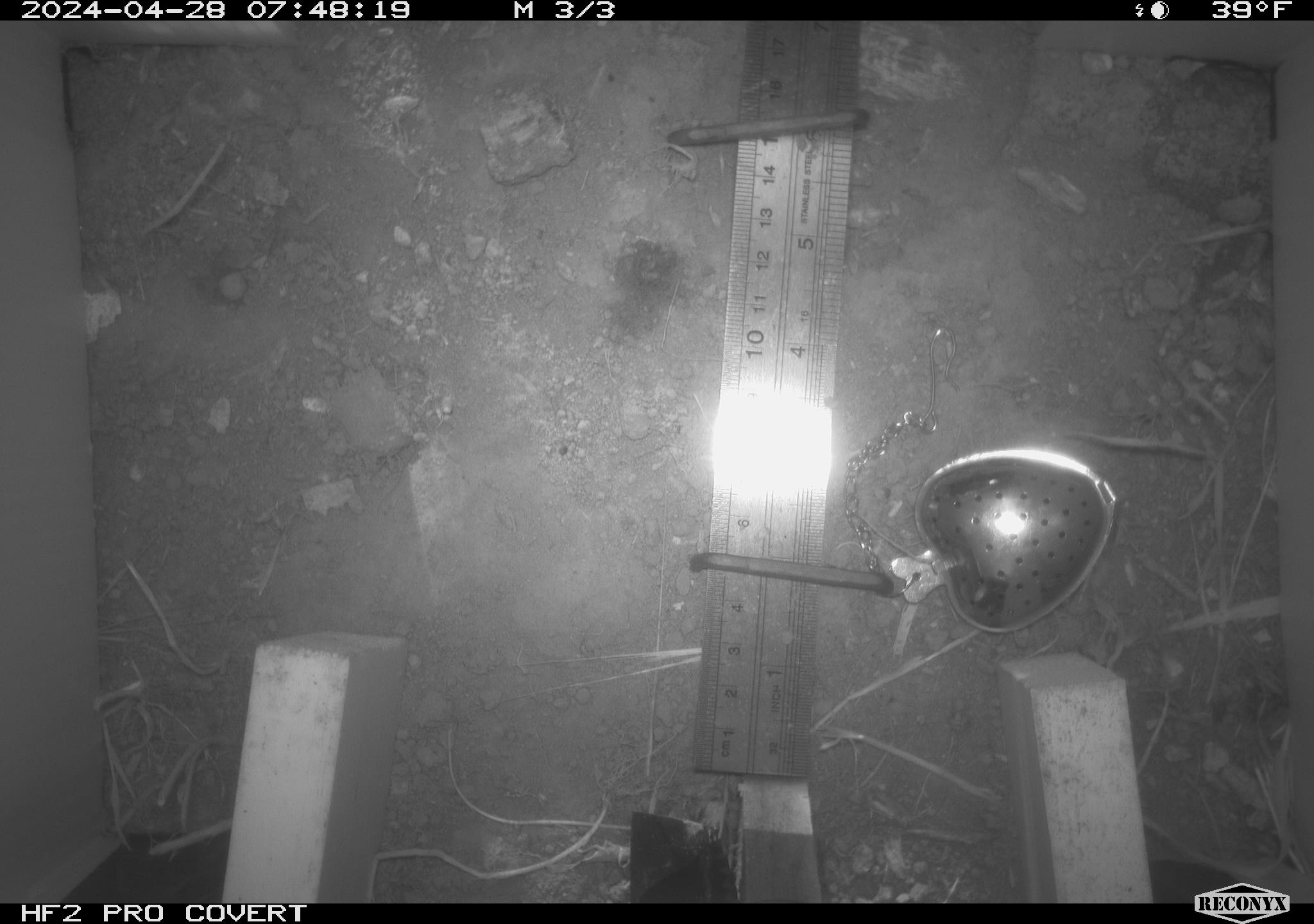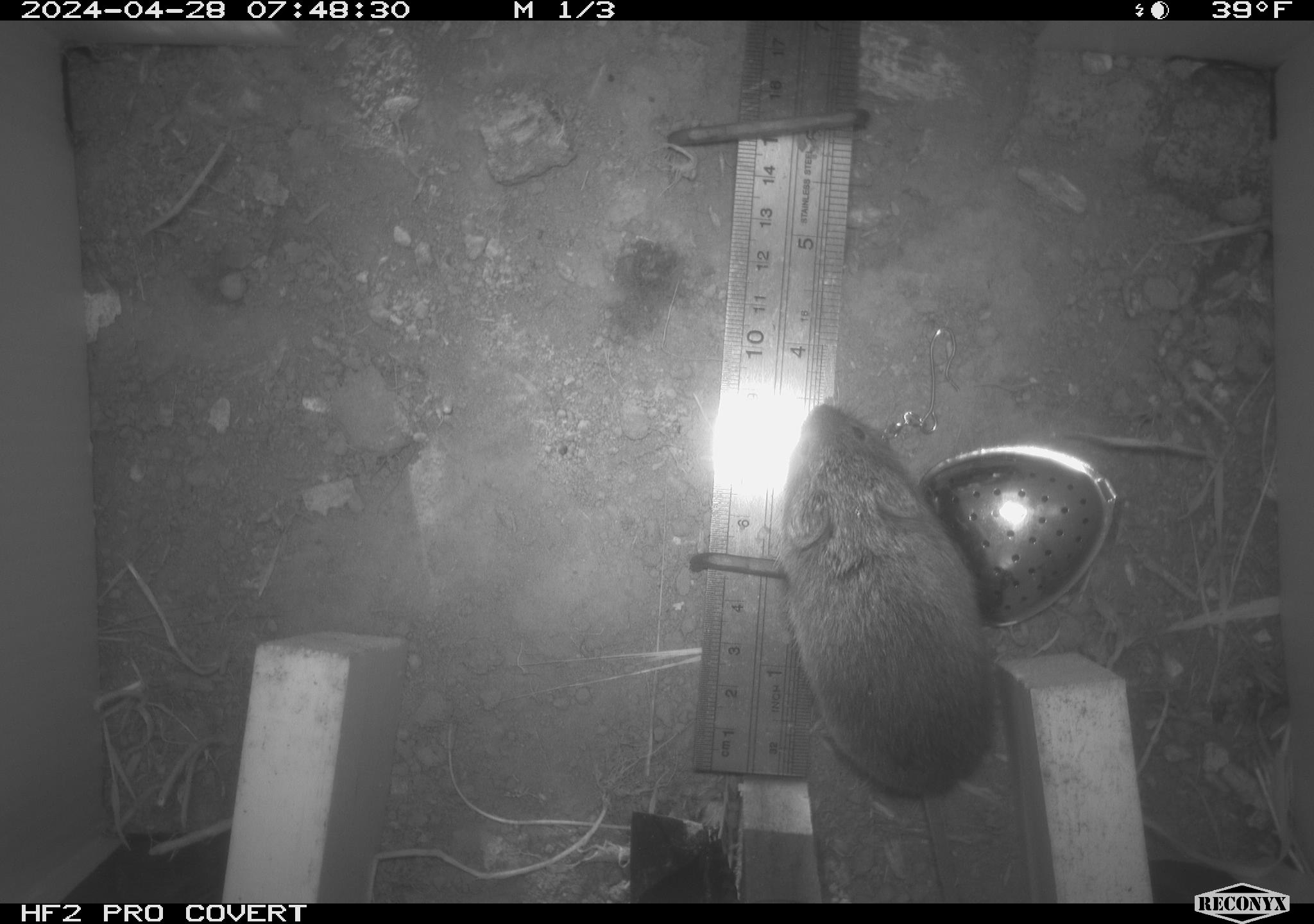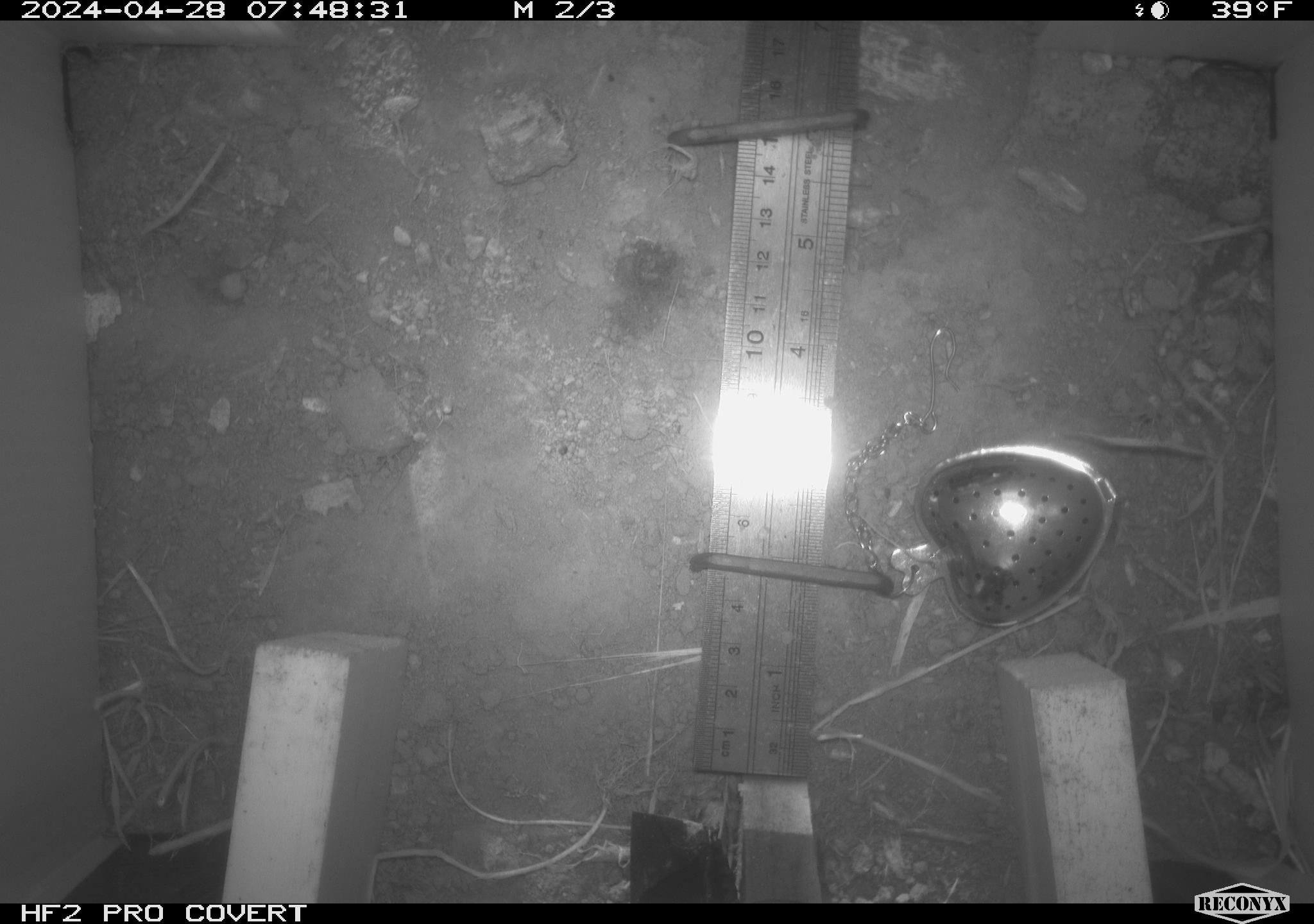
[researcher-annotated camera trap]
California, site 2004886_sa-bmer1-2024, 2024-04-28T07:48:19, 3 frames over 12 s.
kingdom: Animalia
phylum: Chordata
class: Mammalia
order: Rodentia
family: Cricetidae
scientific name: Arvicolinae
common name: voles, lemmings, and muskrats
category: arvicolinae subfamily